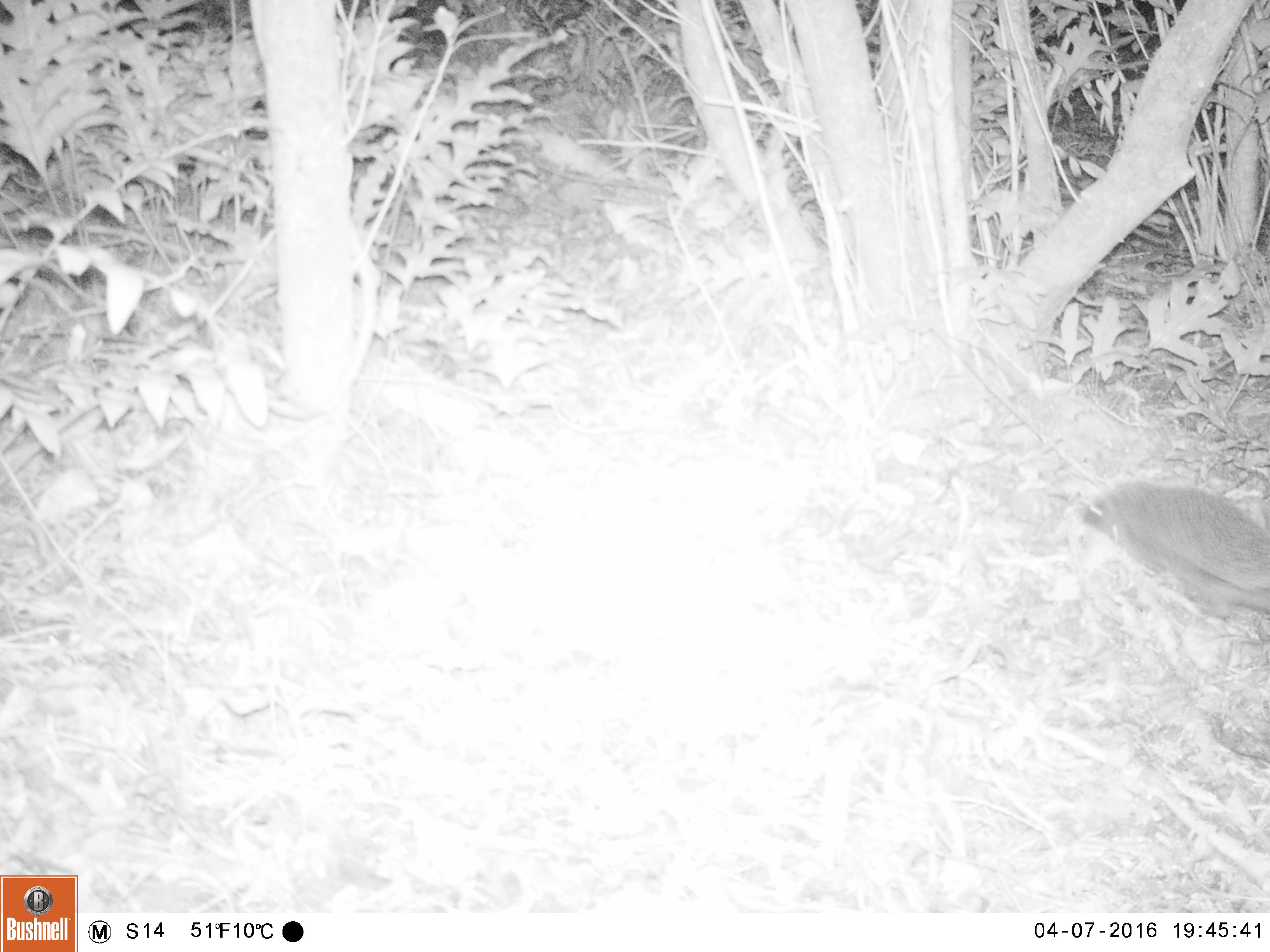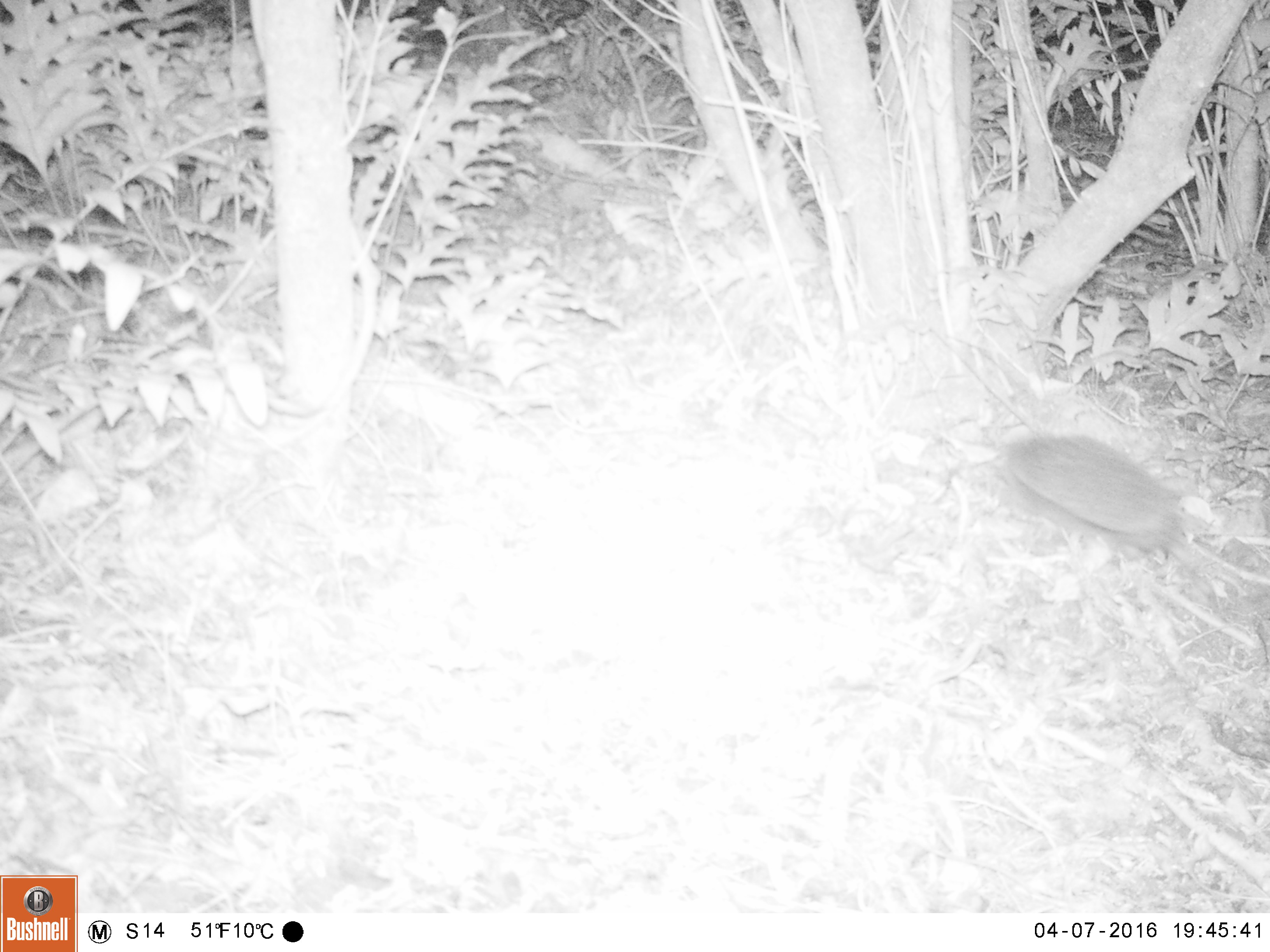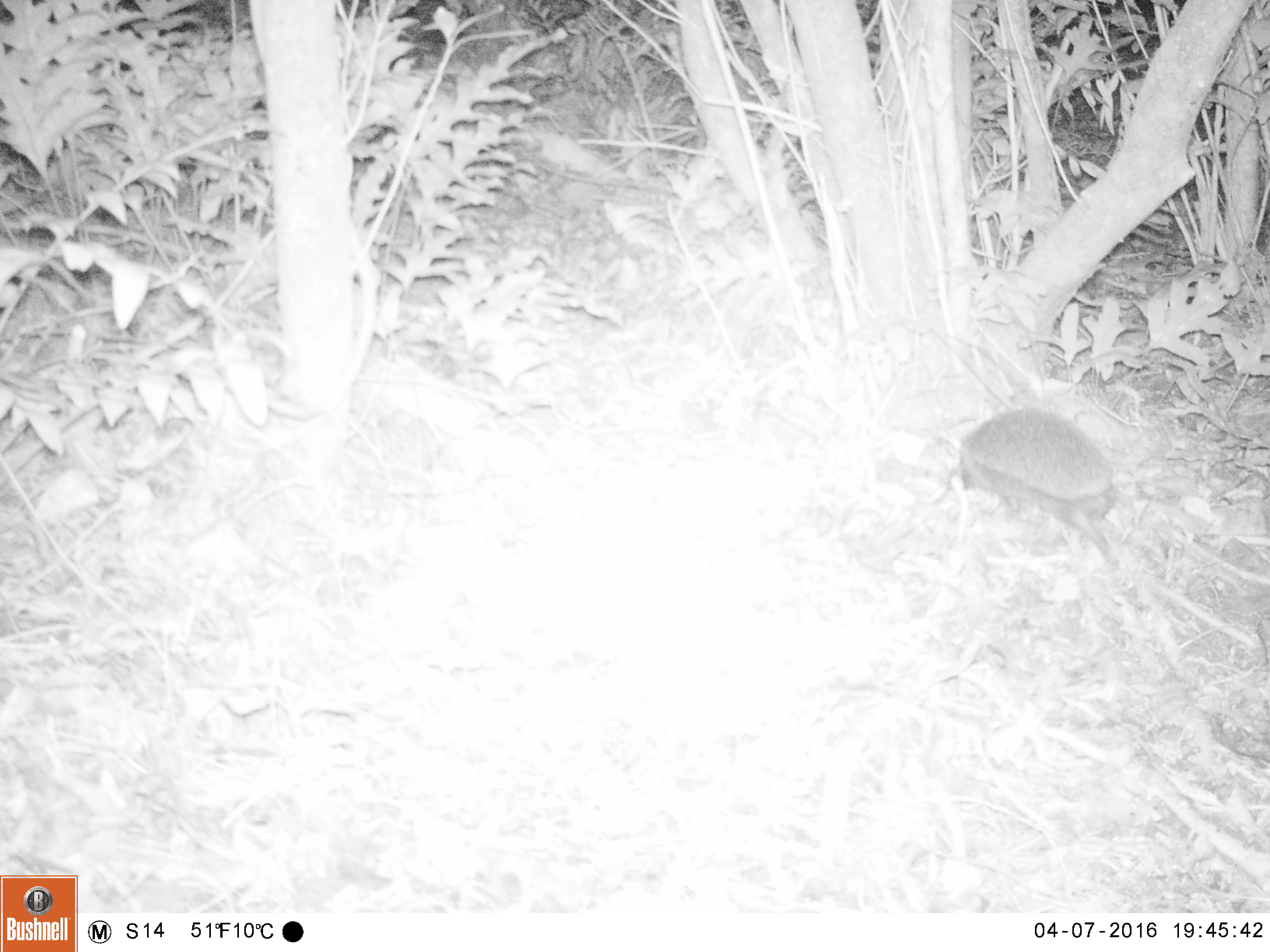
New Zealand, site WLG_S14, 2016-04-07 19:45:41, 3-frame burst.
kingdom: Animalia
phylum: Chordata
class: Mammalia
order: Eulipotyphla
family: Erinaceidae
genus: Erinaceus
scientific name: Erinaceus europaeus europaeus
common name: european hedgehog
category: hedgehog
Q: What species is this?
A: Hedgehog (european hedgehog) (Erinaceus europaeus europaeus).